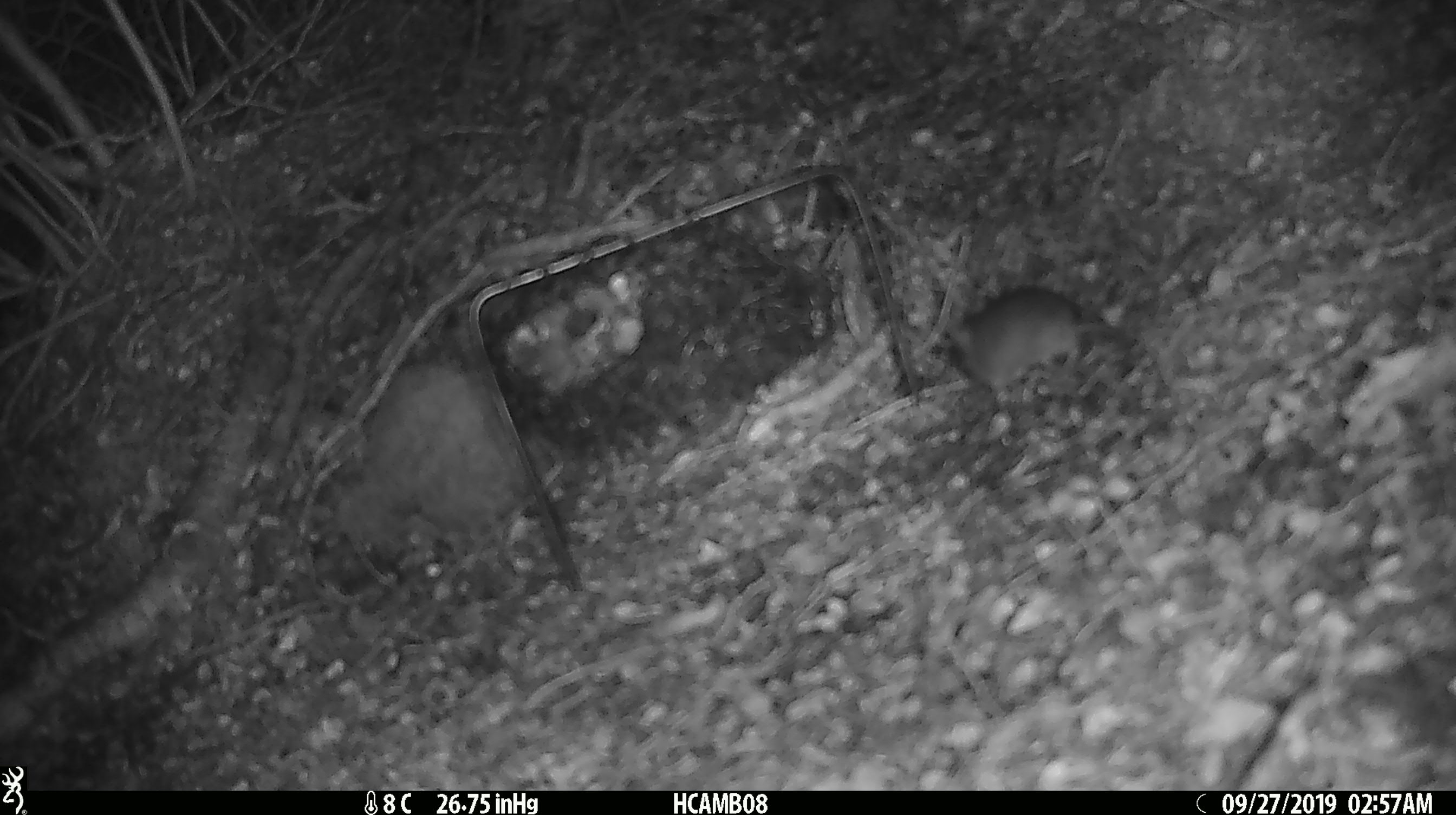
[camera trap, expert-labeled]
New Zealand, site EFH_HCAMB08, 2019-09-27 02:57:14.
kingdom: Animalia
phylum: Chordata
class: Mammalia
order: Rodentia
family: Muridae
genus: Mus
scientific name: Mus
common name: mouse